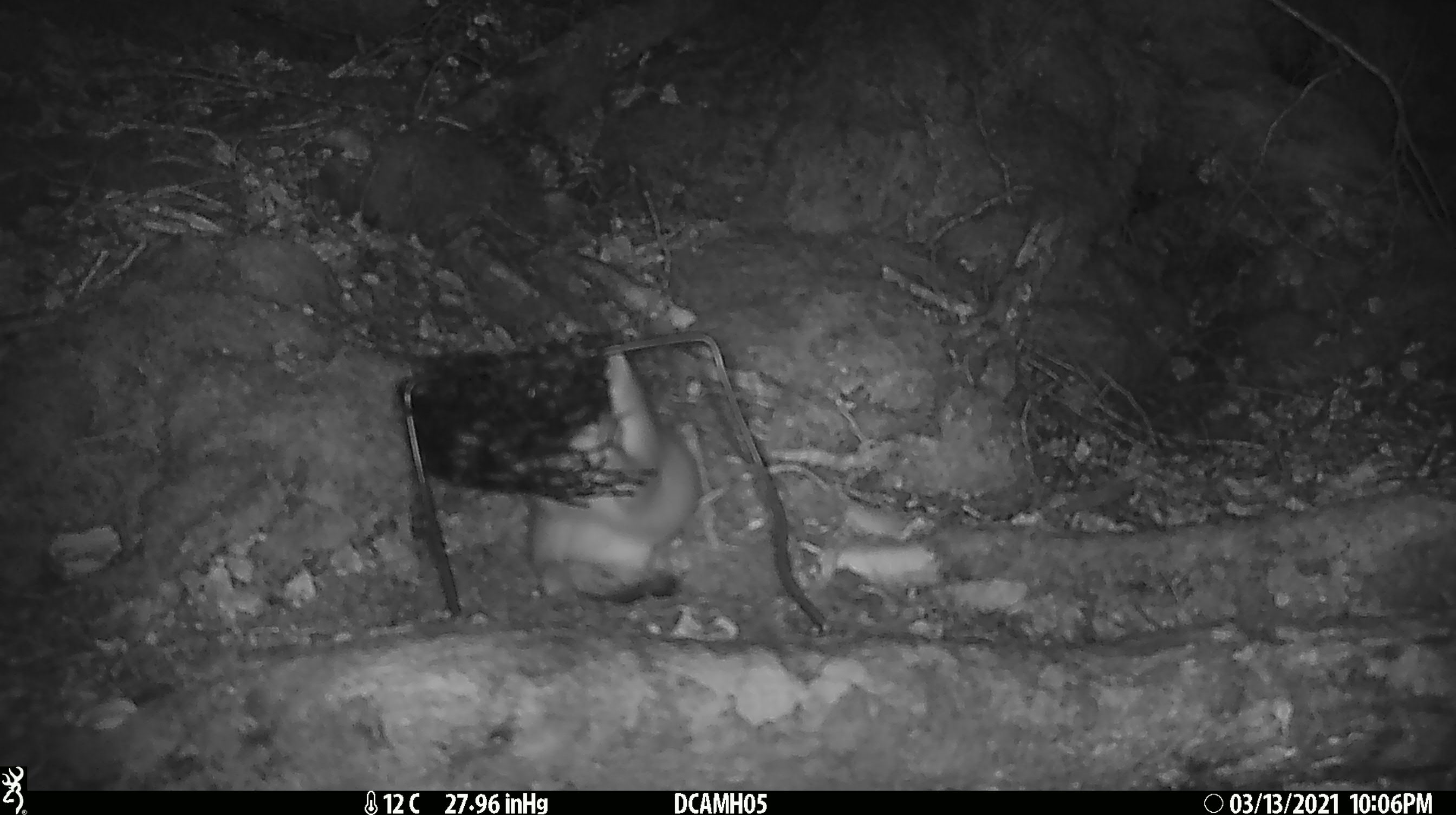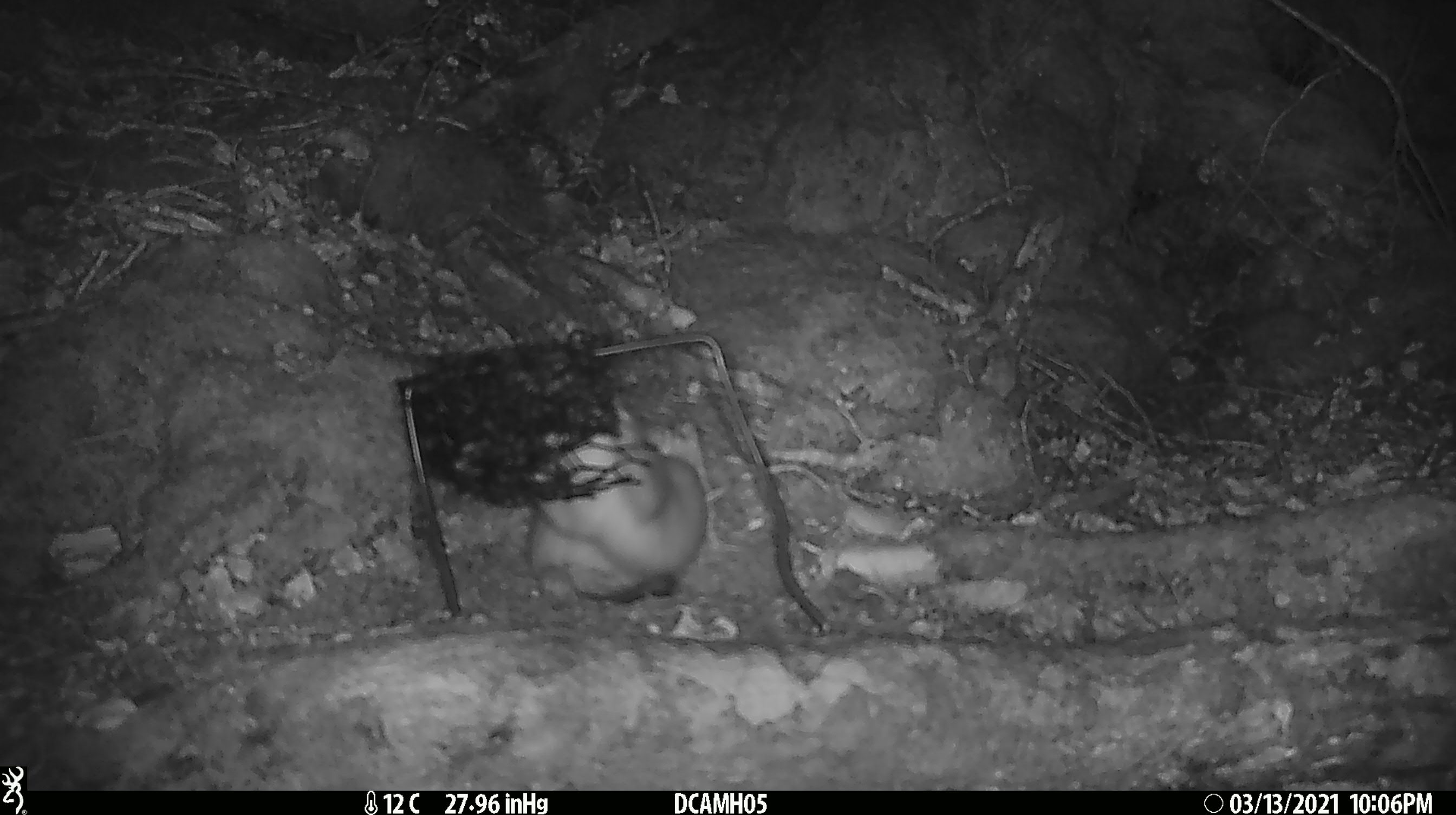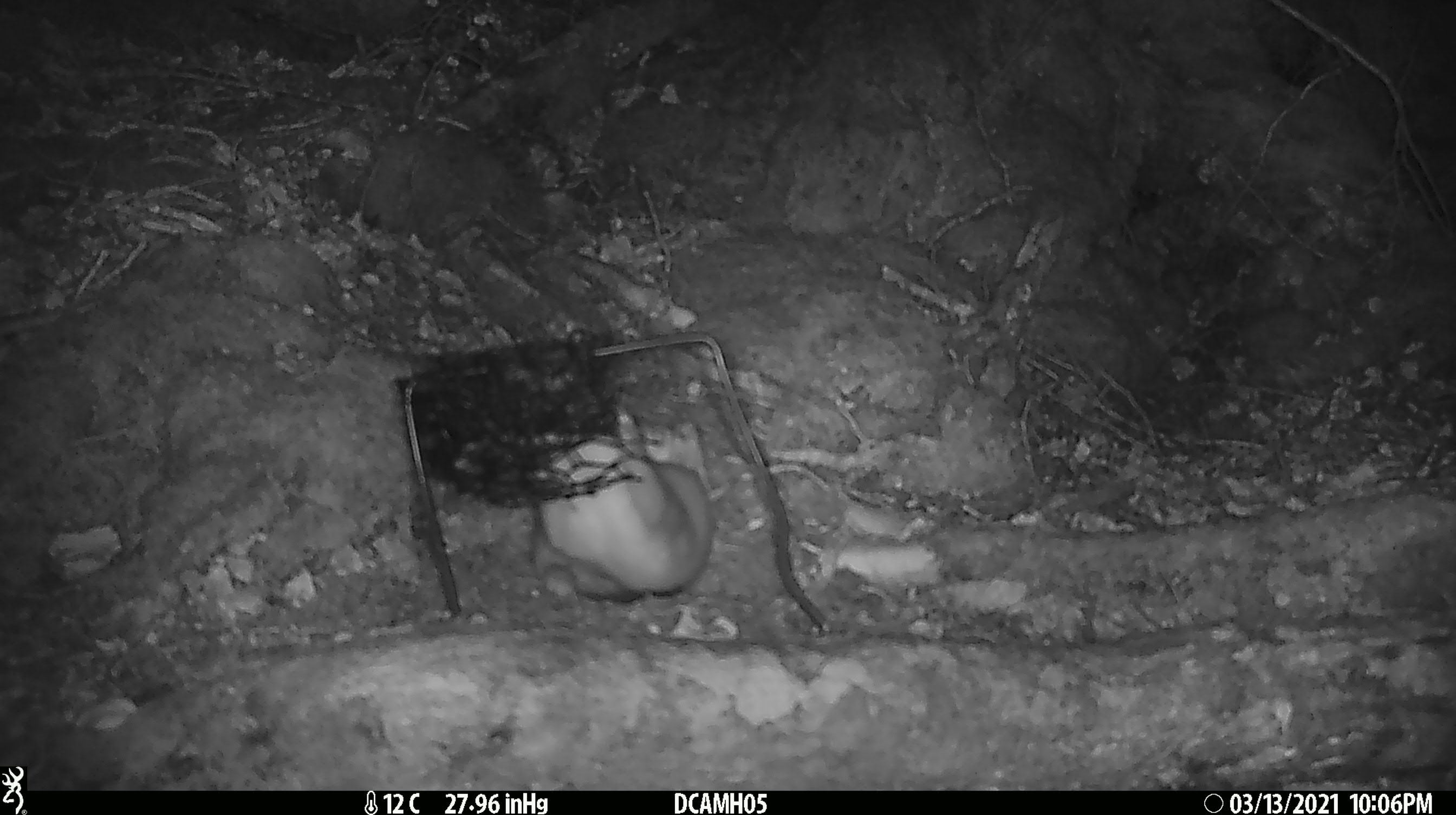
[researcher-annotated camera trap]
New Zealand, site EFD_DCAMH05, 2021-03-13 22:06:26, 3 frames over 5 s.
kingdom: Animalia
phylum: Chordata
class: Mammalia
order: Carnivora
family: Mustelidae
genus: Mustela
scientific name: Mustela erminea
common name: stoat